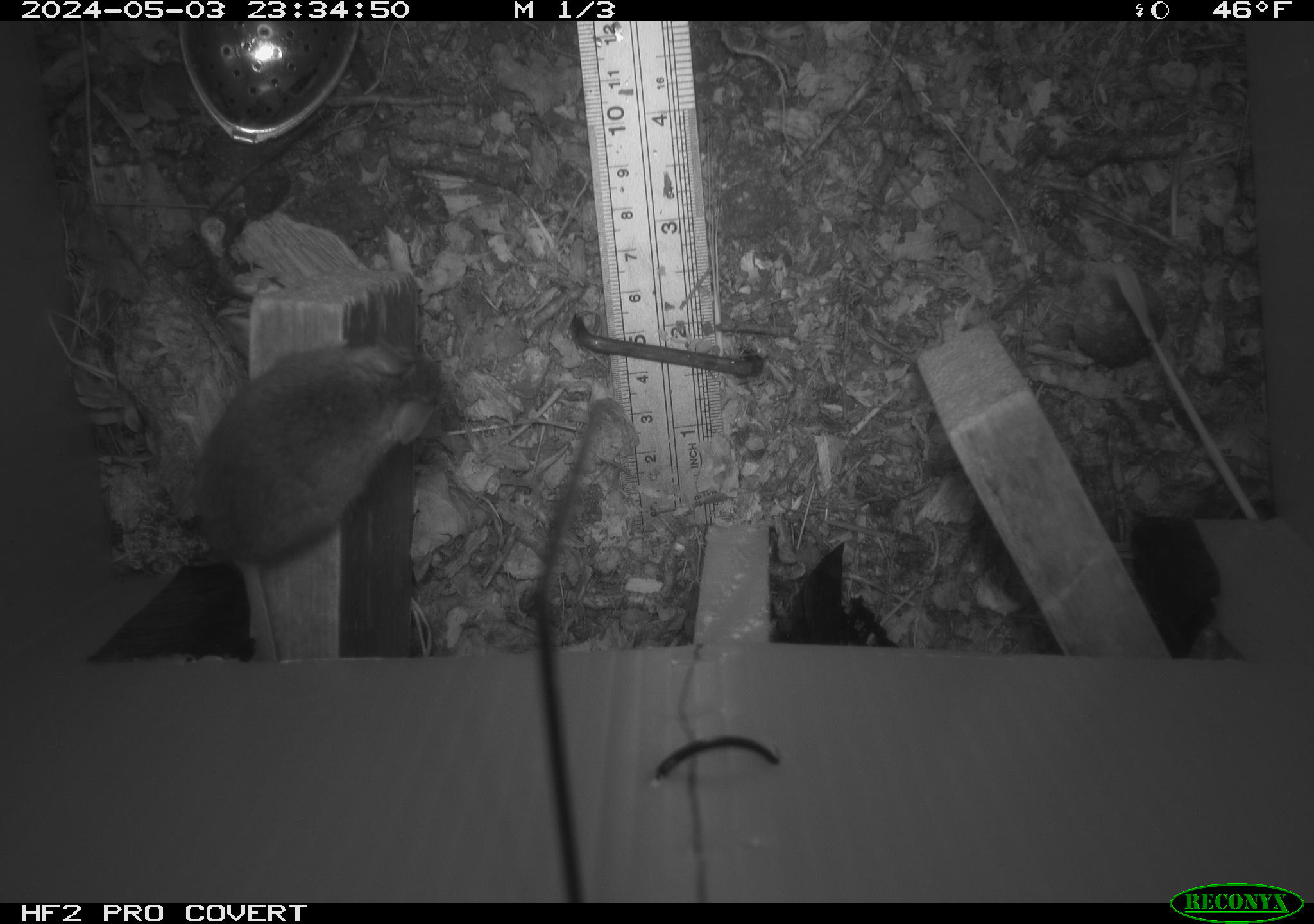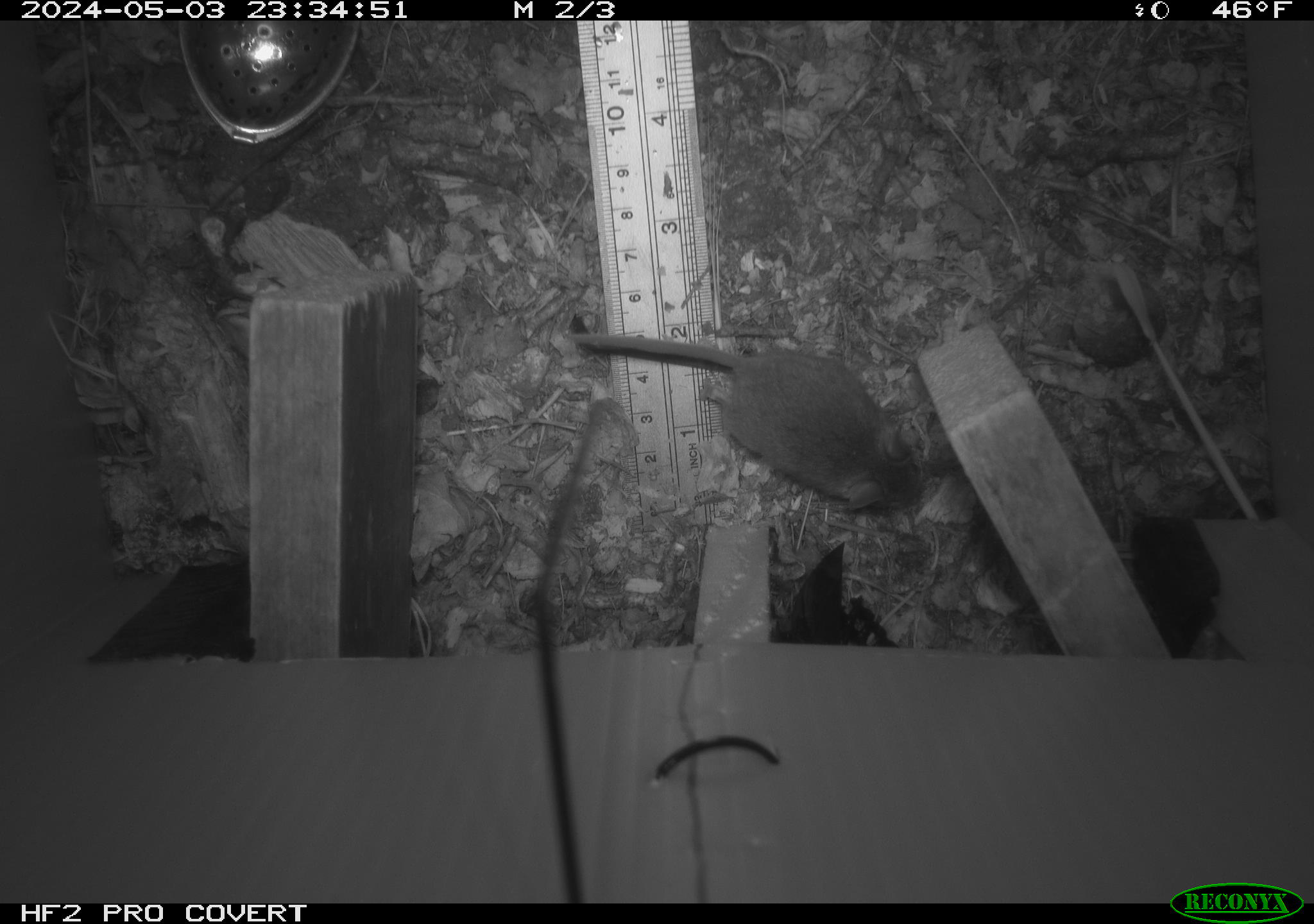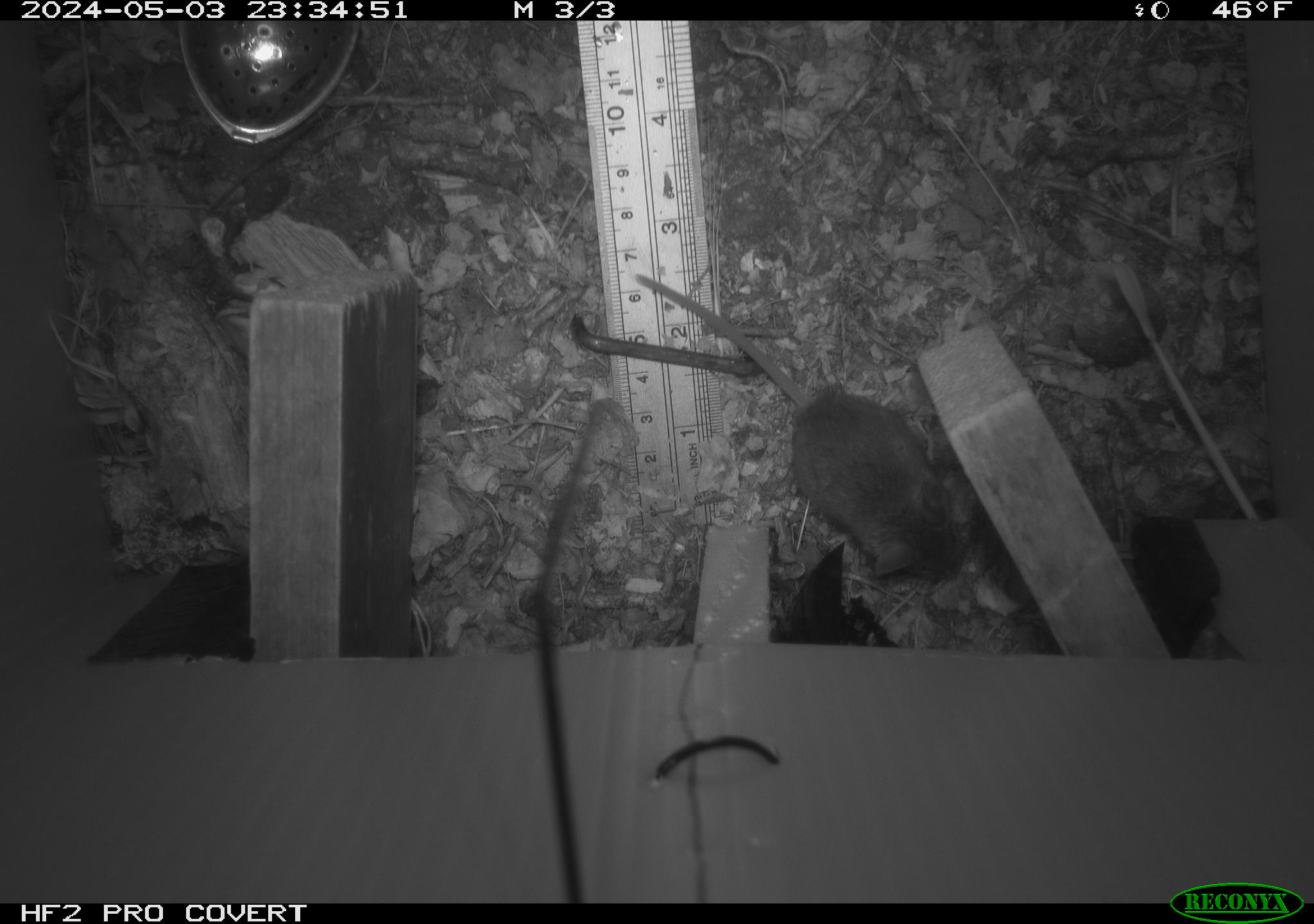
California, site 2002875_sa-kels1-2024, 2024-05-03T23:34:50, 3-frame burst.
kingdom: Animalia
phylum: Chordata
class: Mammalia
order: Rodentia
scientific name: Rodentia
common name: mouse species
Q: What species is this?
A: Mouse species (Rodentia).